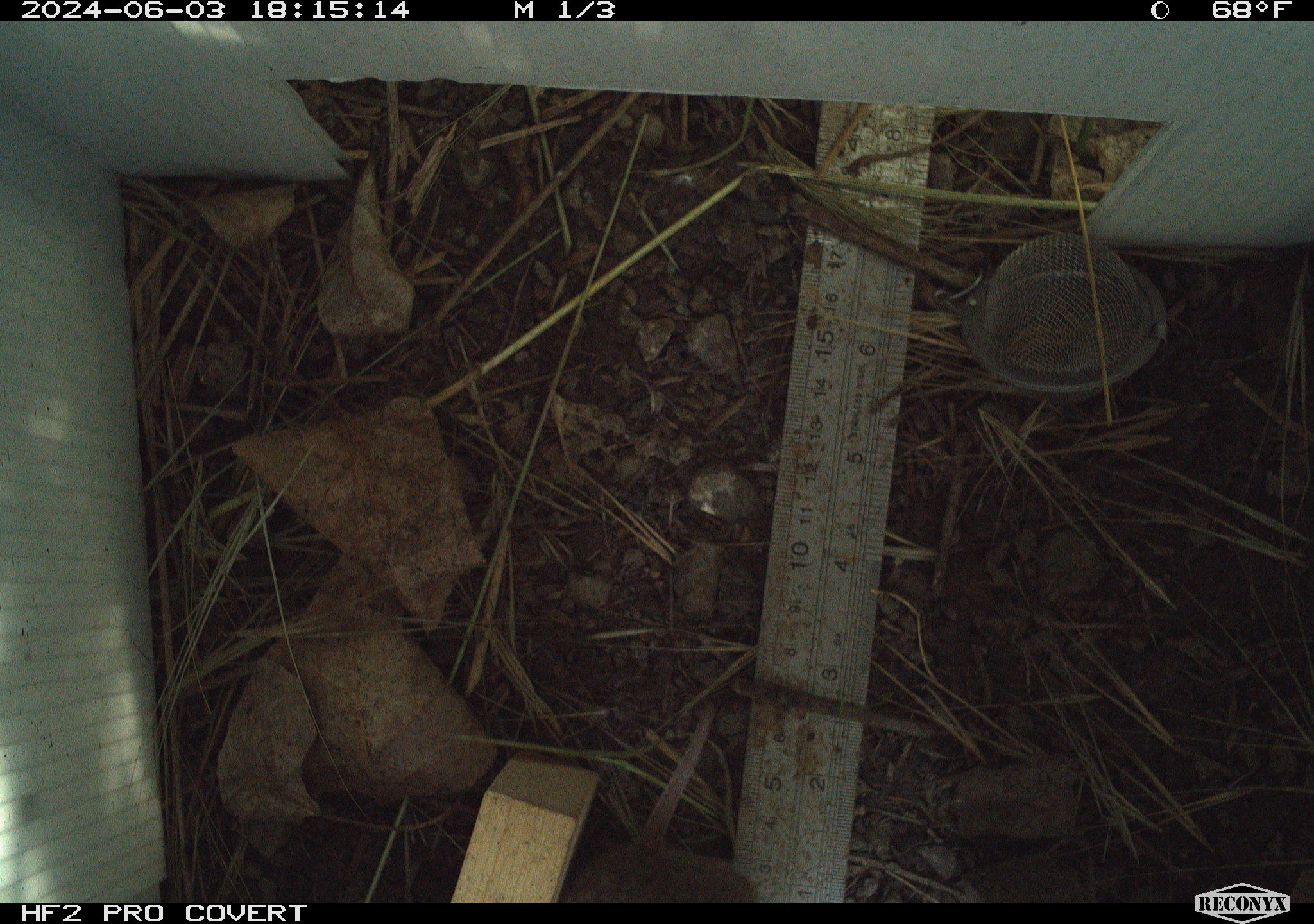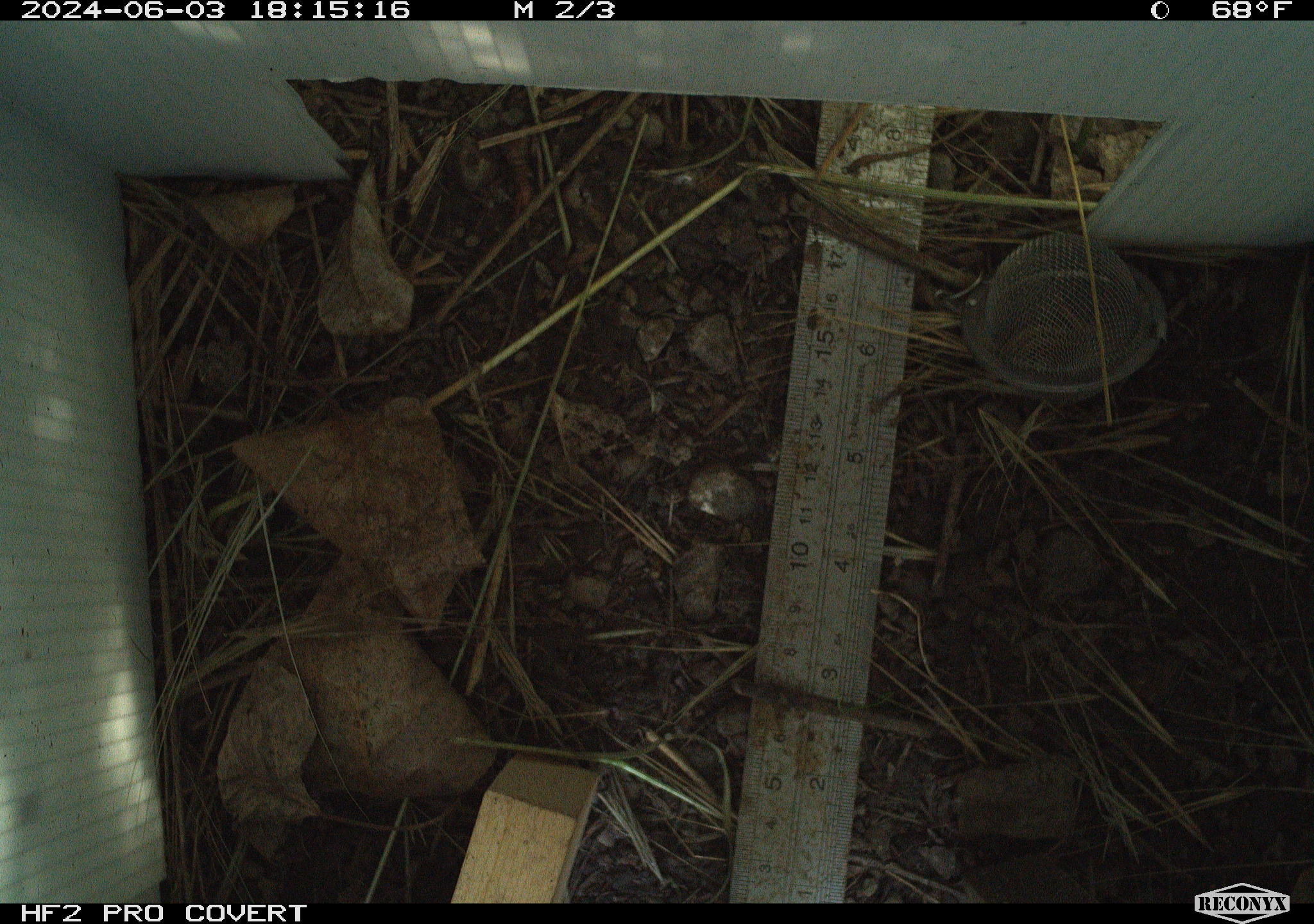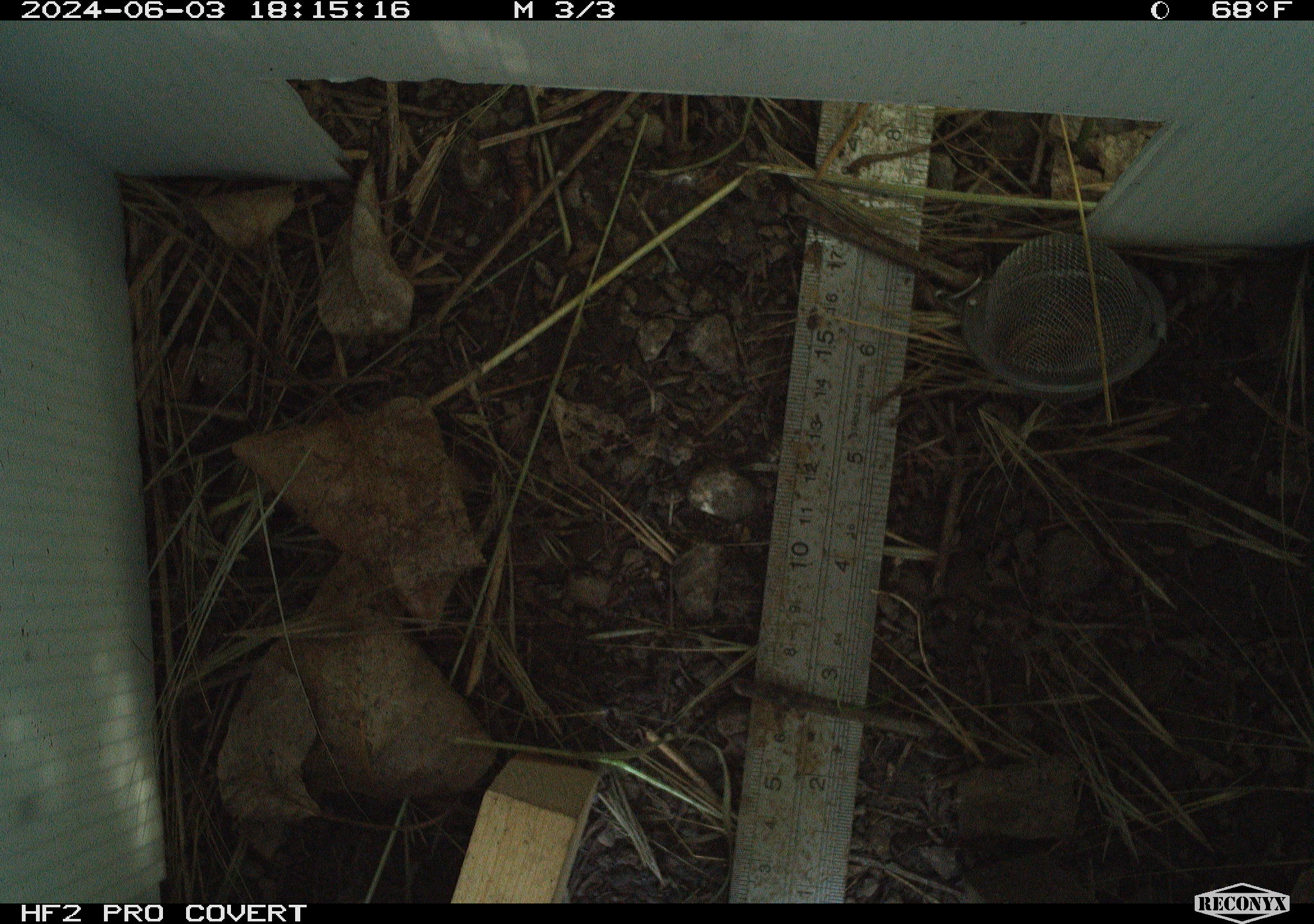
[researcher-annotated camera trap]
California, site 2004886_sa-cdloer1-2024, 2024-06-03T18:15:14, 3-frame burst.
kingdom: Animalia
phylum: Chordata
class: Mammalia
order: Rodentia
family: Cricetidae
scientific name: Arvicolinae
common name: voles, lemmings, and muskrats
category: arvicolinae subfamily